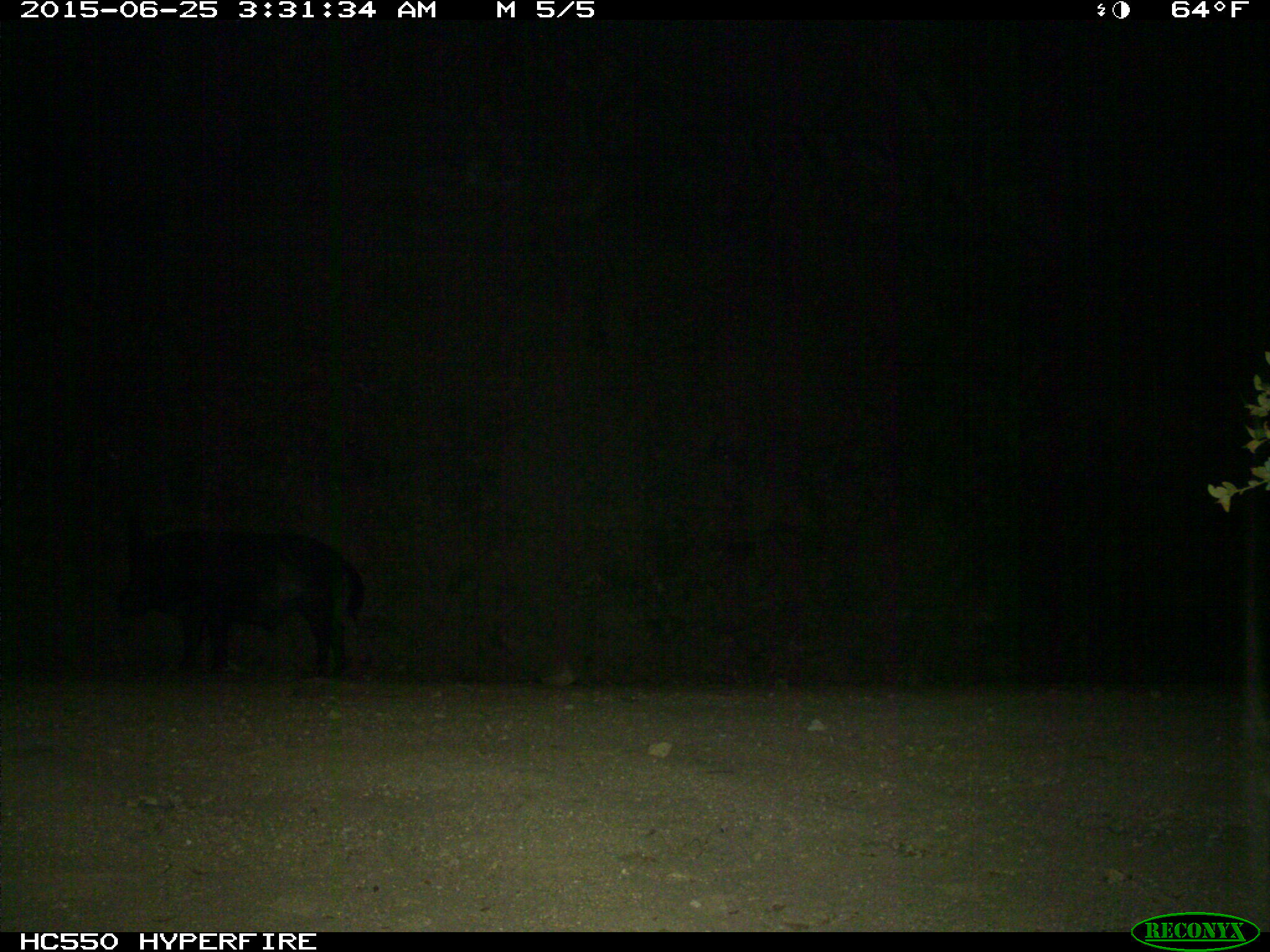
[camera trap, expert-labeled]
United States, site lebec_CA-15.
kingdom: Animalia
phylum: Chordata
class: Mammalia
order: Artiodactyla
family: Suidae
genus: Sus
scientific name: Sus scrofa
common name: wild boar